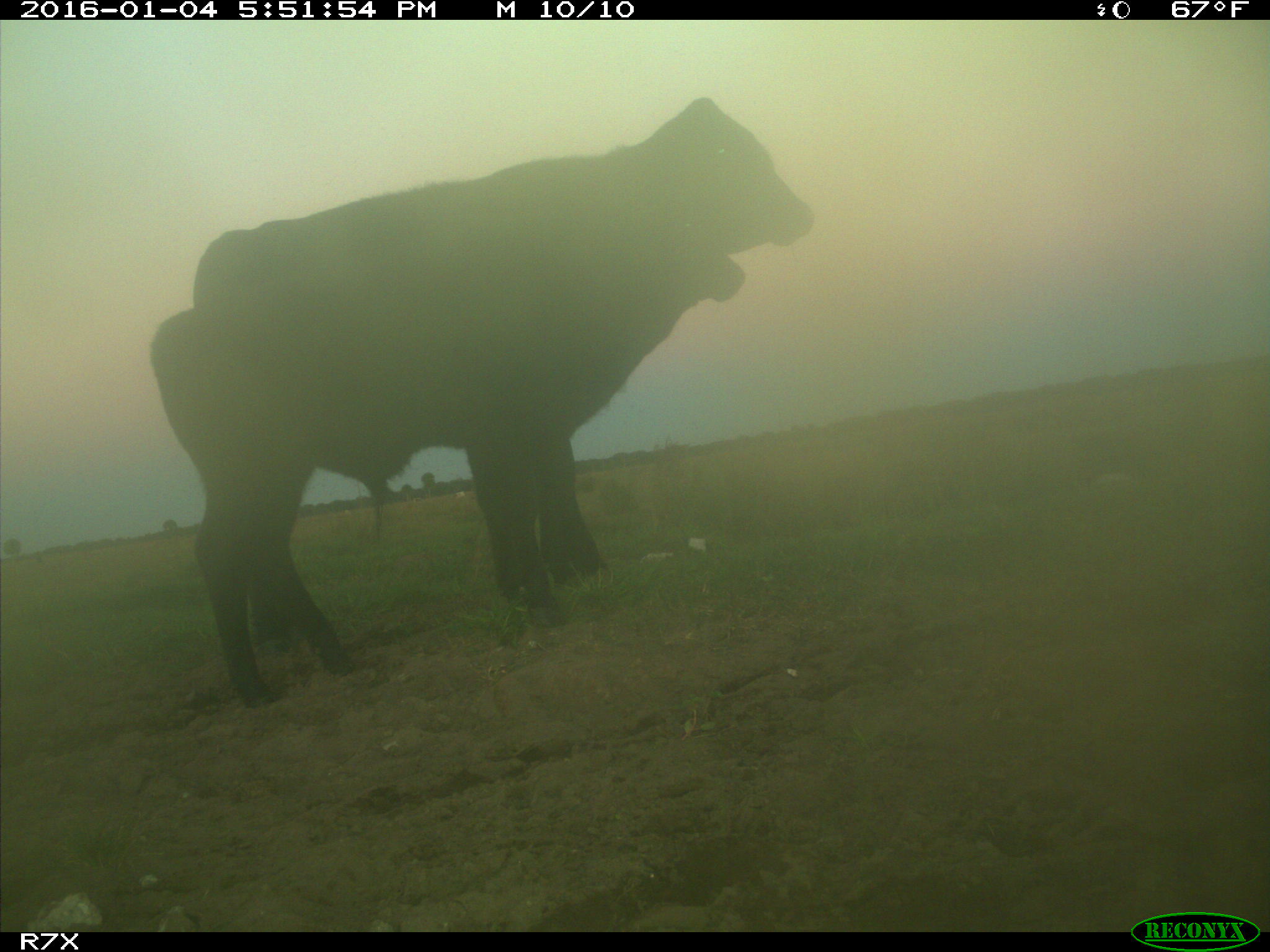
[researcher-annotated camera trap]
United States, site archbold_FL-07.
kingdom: Animalia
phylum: Chordata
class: Mammalia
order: Artiodactyla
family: Bovidae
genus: Bos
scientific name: Bos taurus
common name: domestic cow